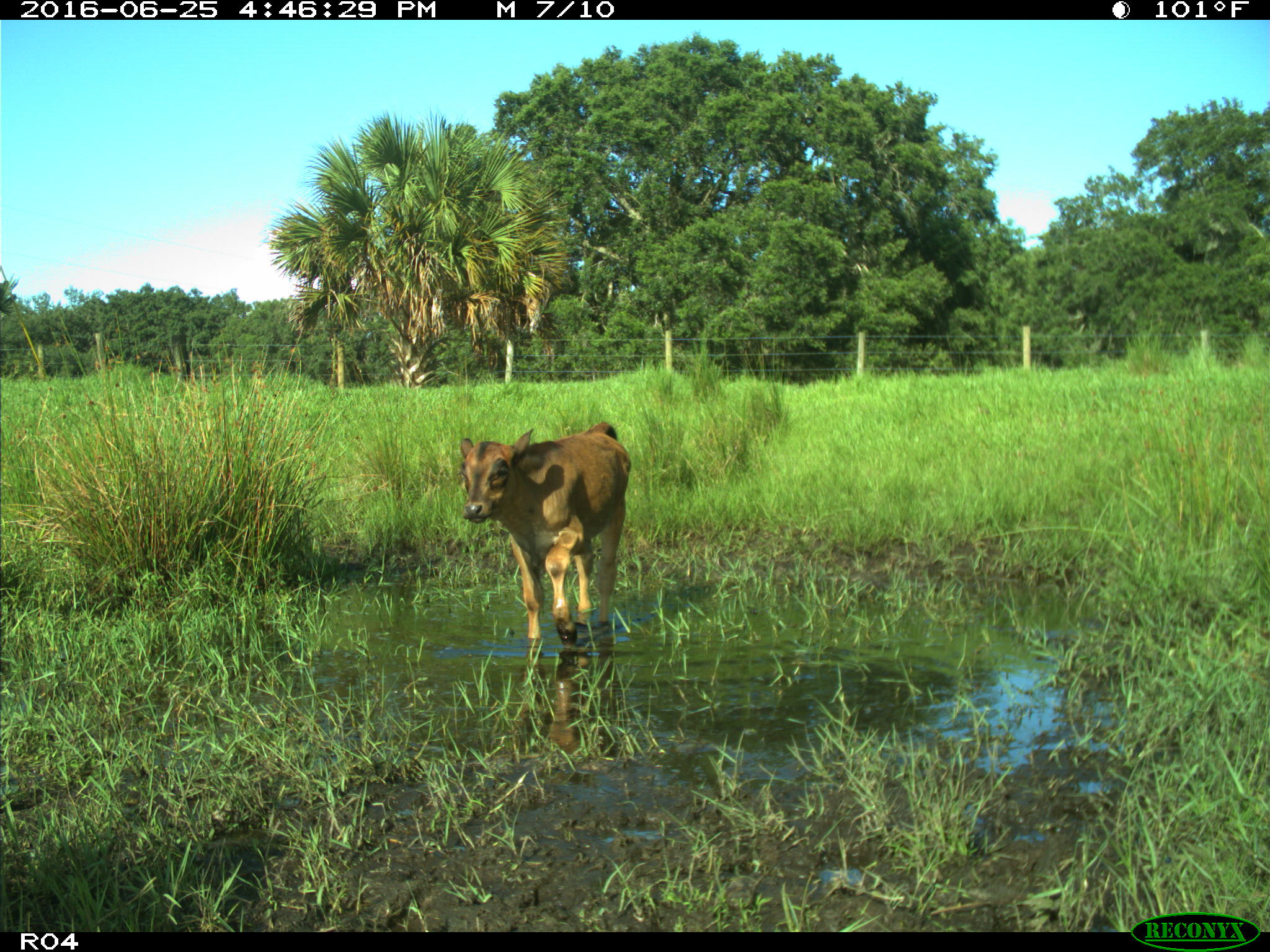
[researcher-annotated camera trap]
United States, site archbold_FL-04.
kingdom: Animalia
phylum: Chordata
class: Mammalia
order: Artiodactyla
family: Bovidae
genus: Bos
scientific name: Bos taurus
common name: domestic cow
Bos taurus (domestic cow).